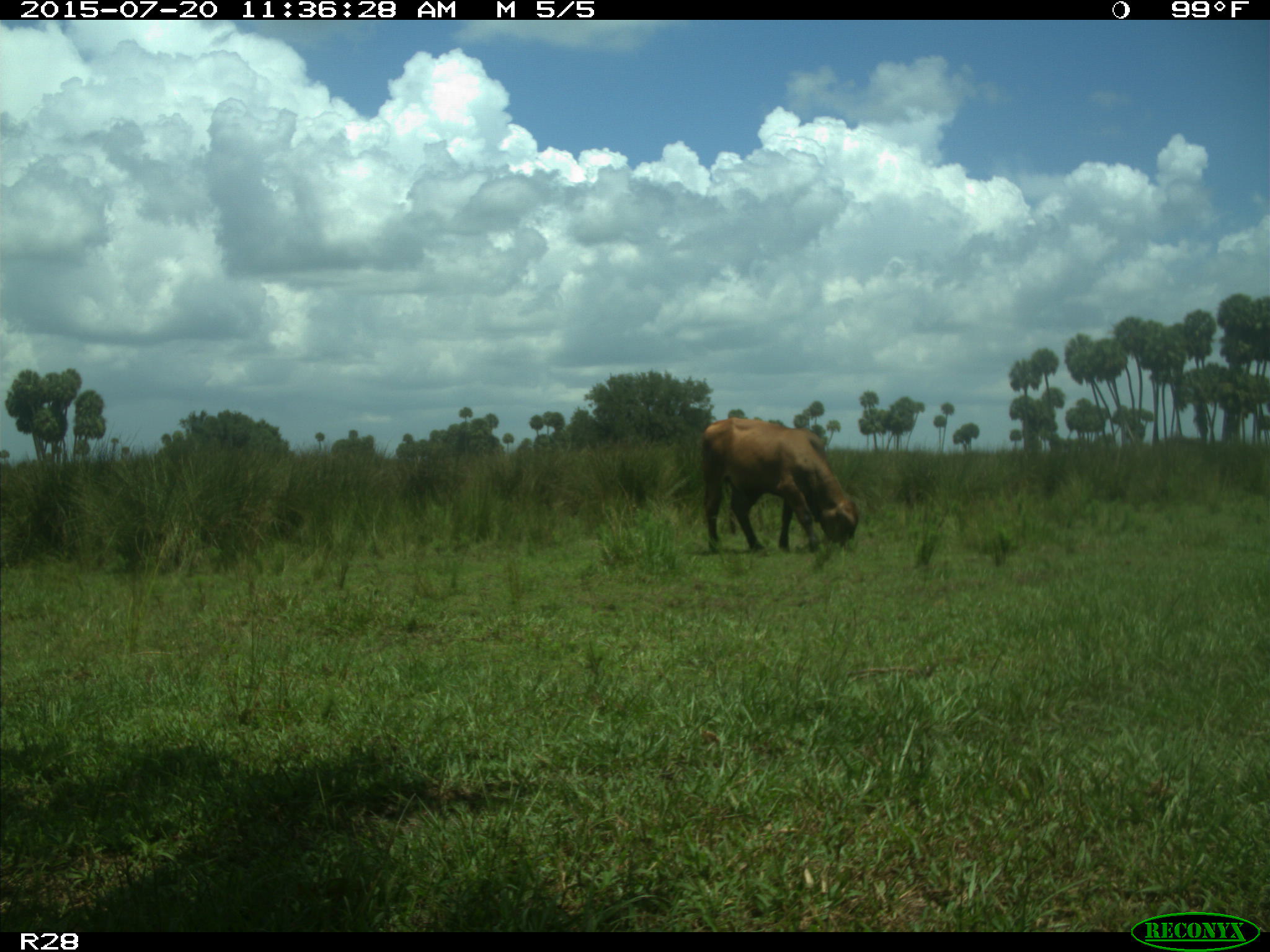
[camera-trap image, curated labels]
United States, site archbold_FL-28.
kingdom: Animalia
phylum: Chordata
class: Mammalia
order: Artiodactyla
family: Bovidae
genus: Bos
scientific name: Bos taurus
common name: domestic cow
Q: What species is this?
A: Bos taurus (domestic cow).